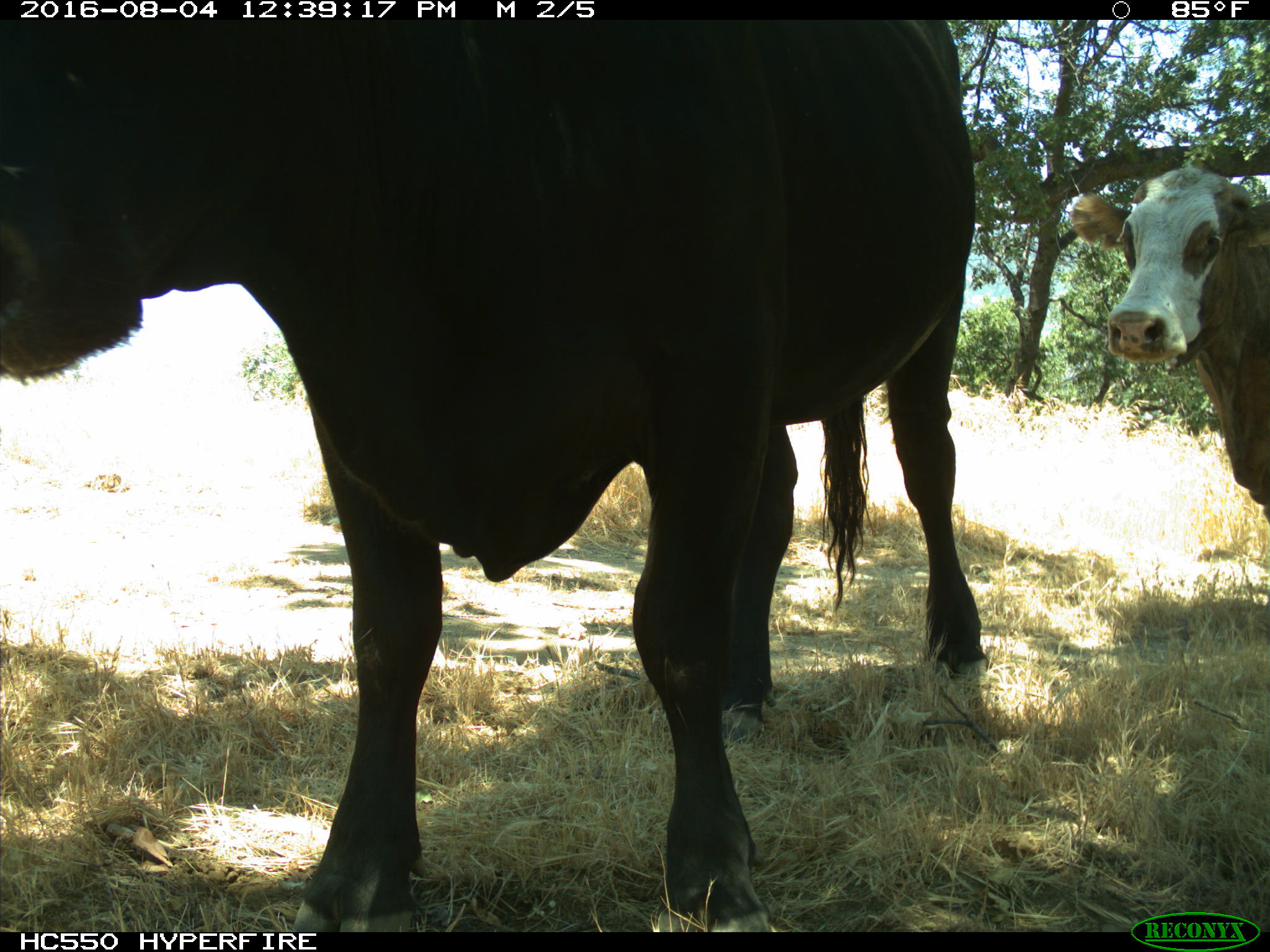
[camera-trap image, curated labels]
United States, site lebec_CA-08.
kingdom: Animalia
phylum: Chordata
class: Mammalia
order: Artiodactyla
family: Bovidae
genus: Bos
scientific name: Bos taurus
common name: domestic cow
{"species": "Bos taurus (domestic cow)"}